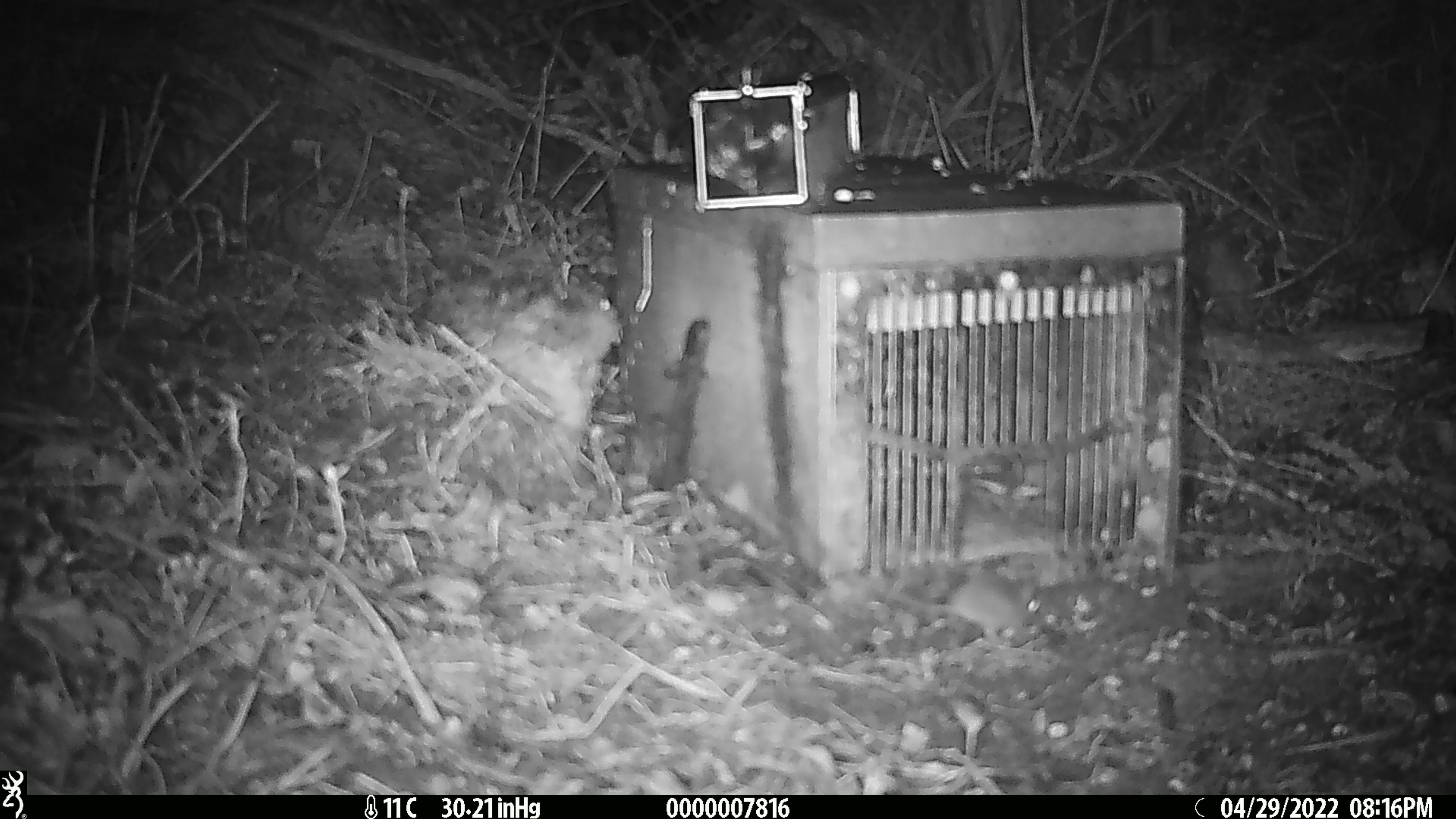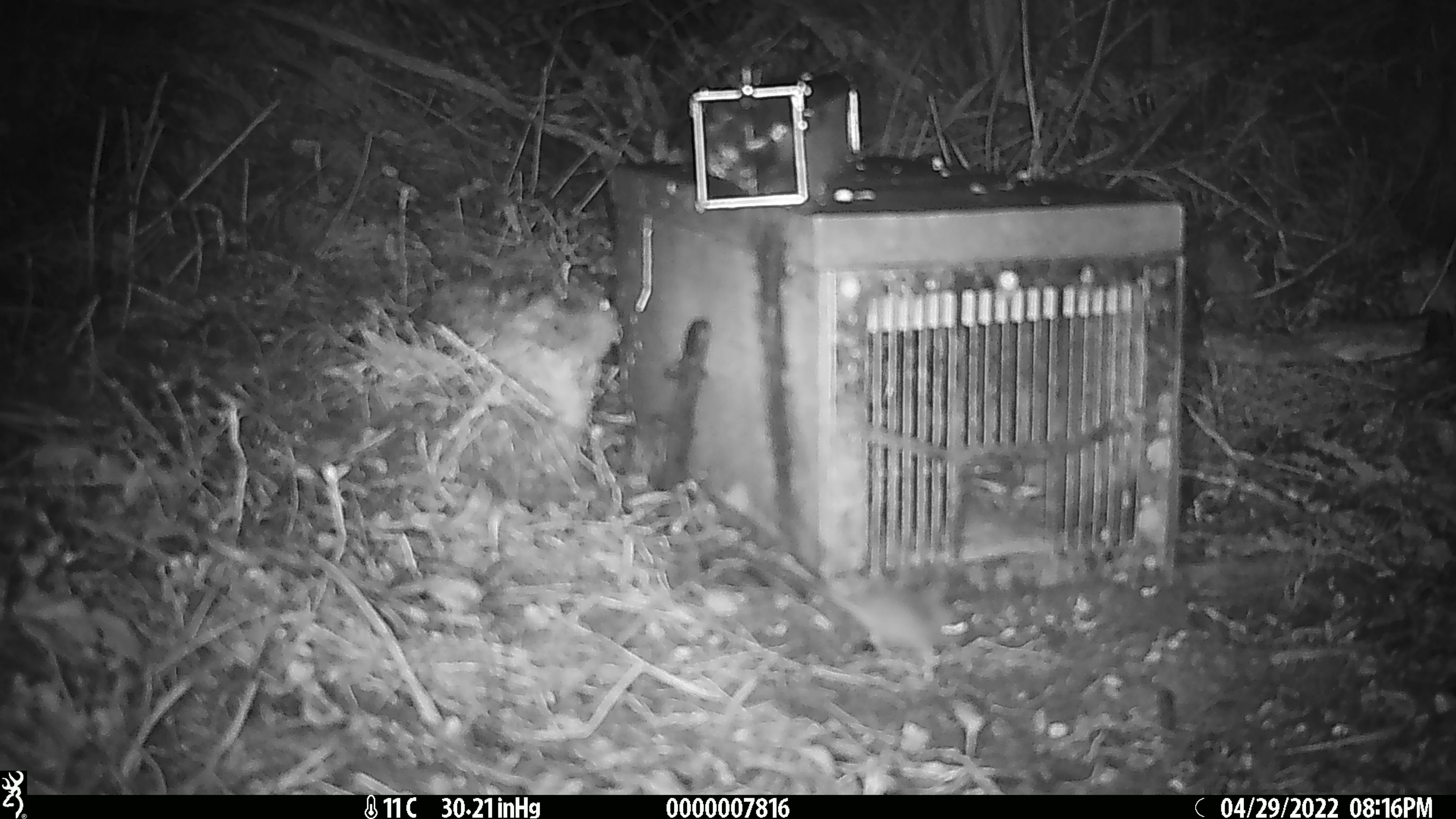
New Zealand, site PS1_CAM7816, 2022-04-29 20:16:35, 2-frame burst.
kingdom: Animalia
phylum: Chordata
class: Mammalia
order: Rodentia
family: Muridae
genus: Mus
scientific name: Mus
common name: mouse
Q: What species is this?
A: Mouse (Mus).